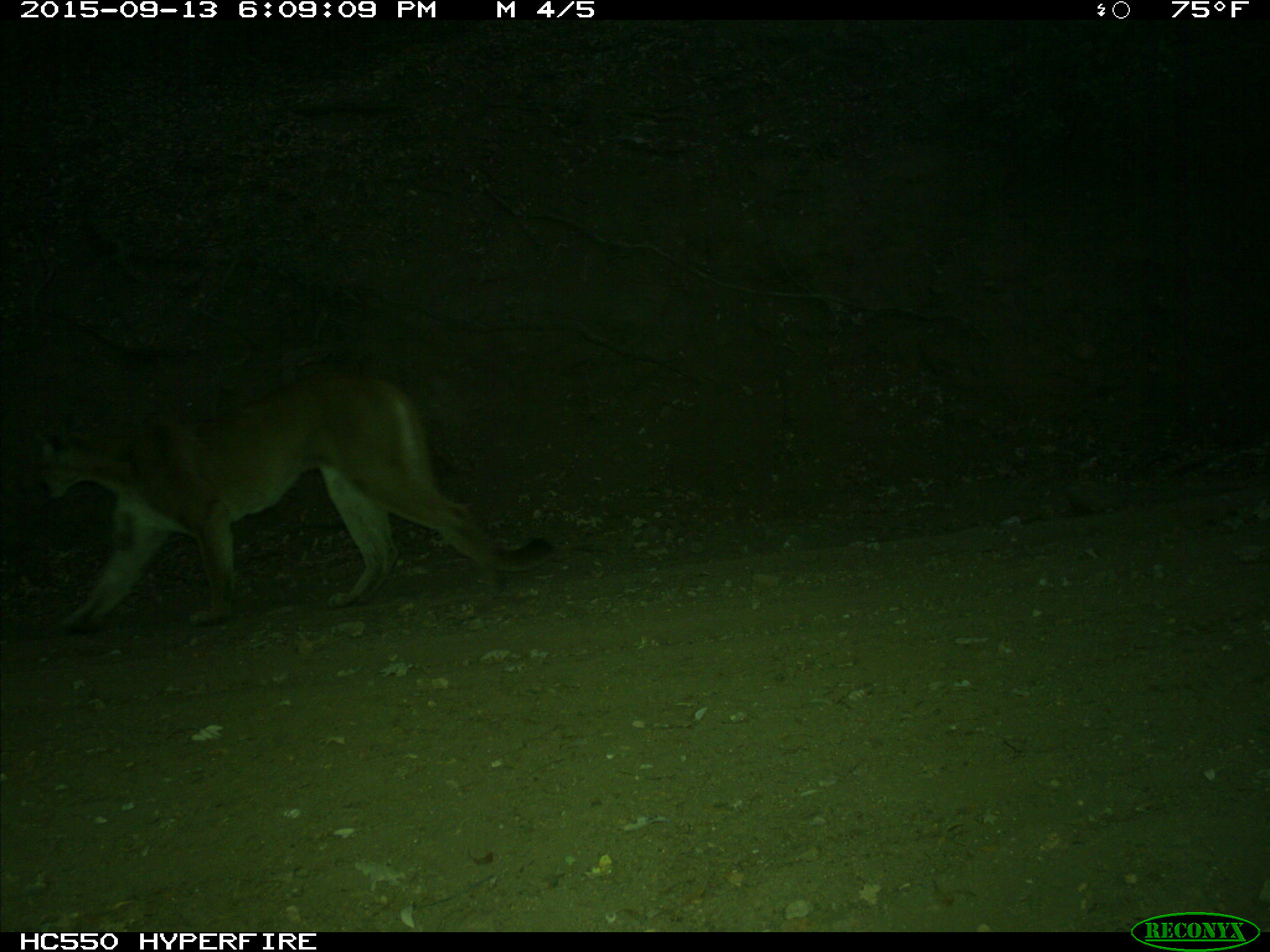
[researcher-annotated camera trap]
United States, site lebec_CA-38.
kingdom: Animalia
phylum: Chordata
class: Mammalia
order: Carnivora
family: Felidae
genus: Puma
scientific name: Puma concolor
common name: mountain lion